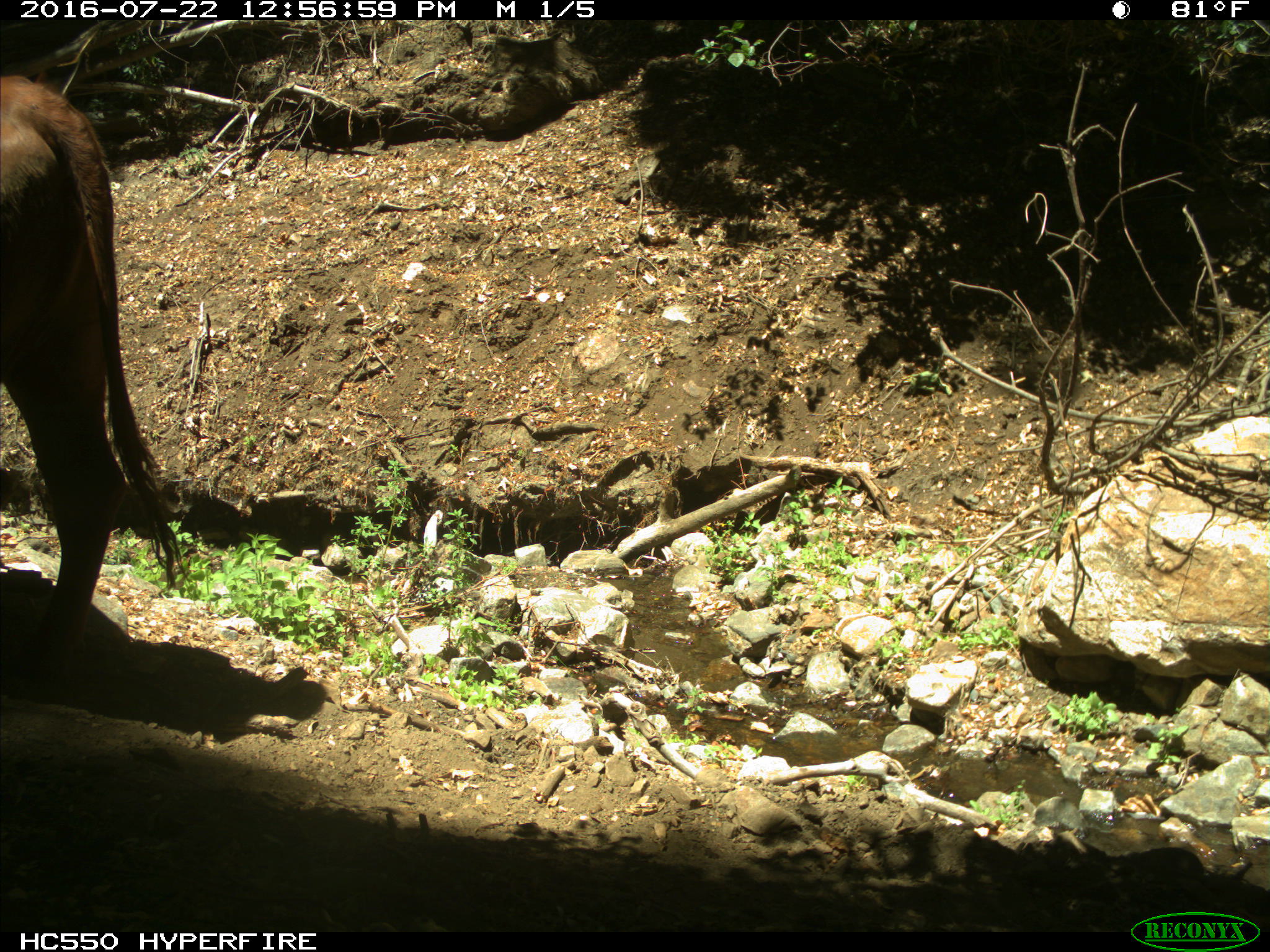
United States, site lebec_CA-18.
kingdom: Animalia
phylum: Chordata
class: Mammalia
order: Artiodactyla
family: Bovidae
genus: Bos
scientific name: Bos taurus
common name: domestic cow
Bos taurus (domestic cow).